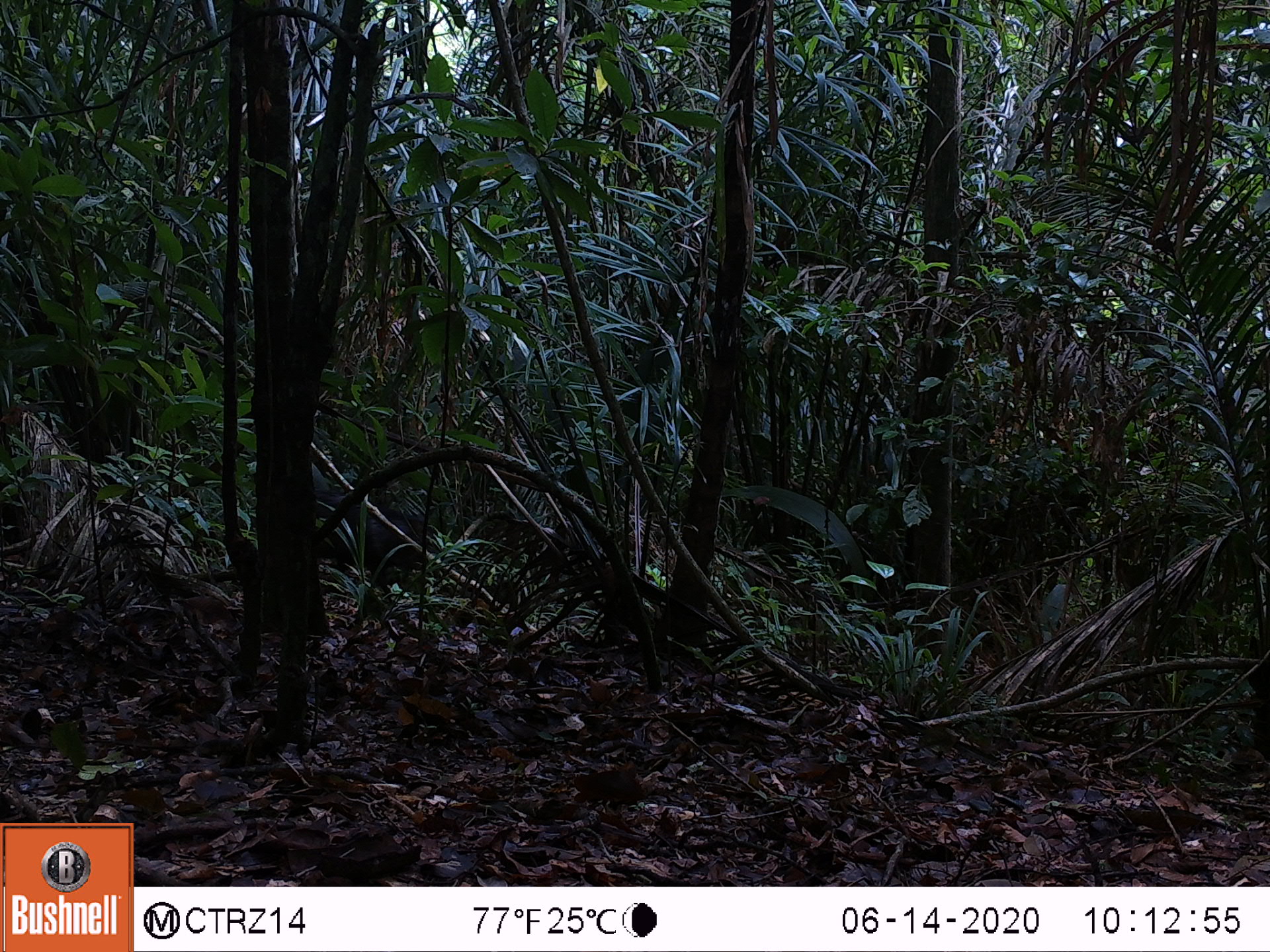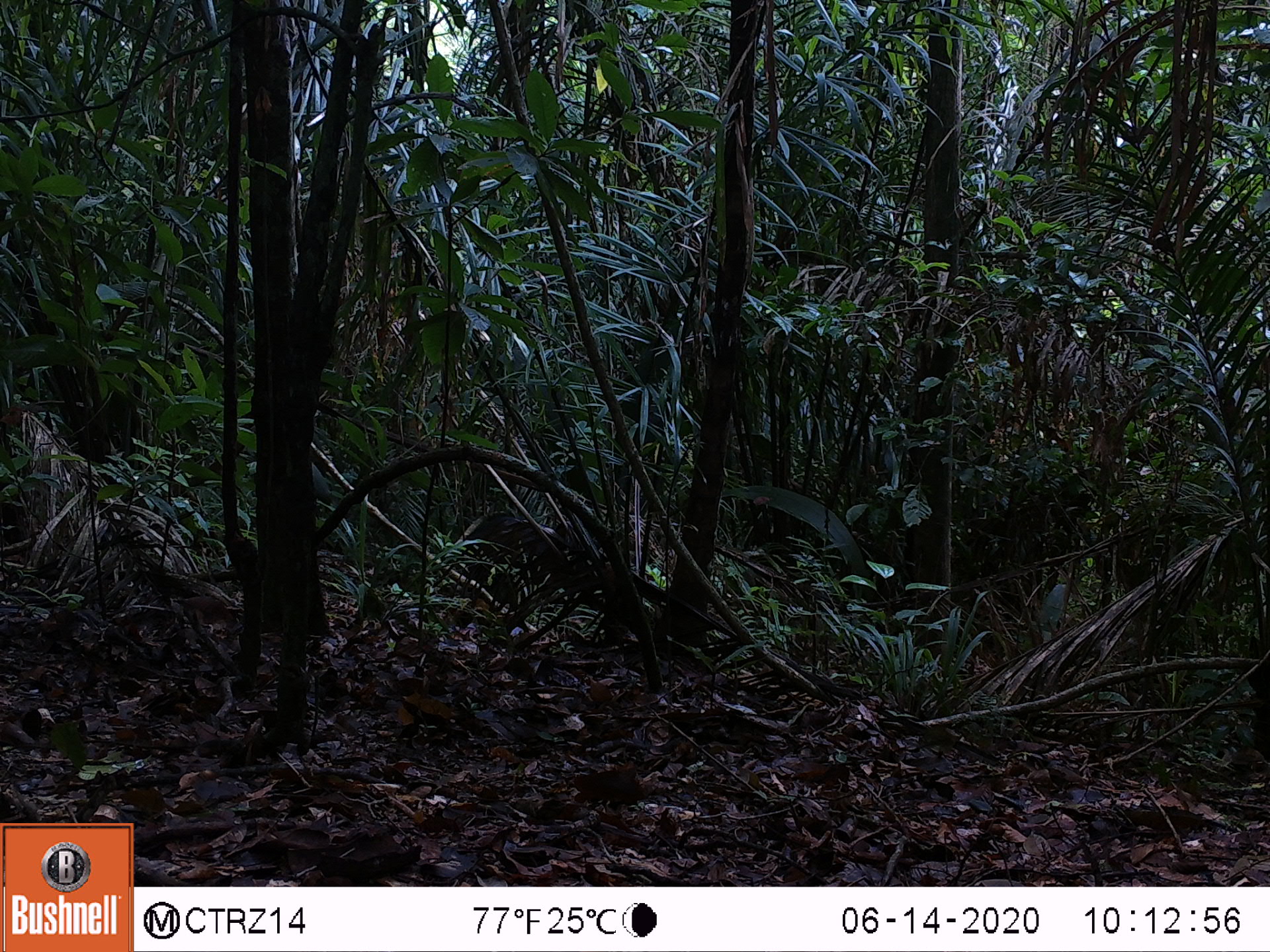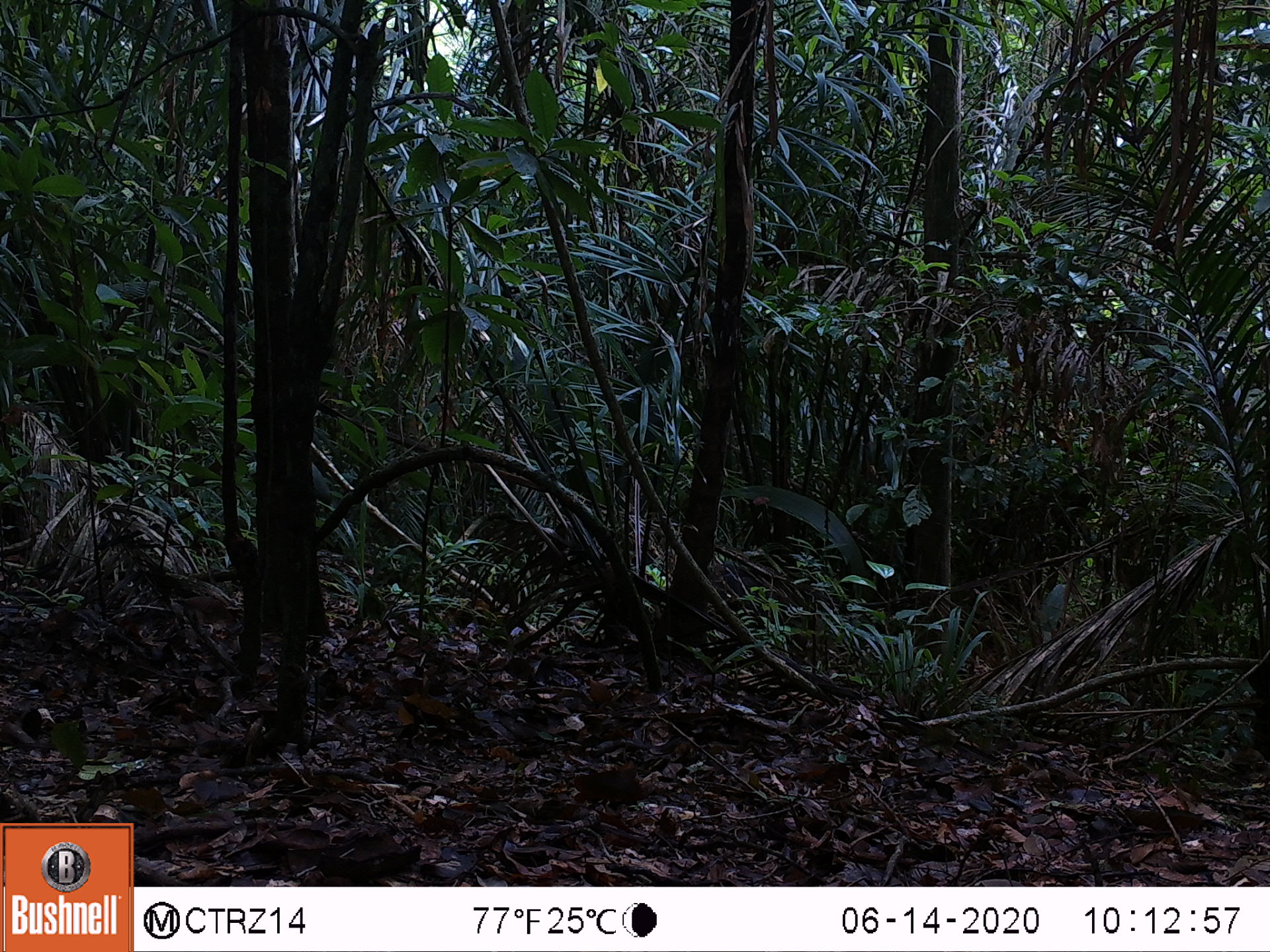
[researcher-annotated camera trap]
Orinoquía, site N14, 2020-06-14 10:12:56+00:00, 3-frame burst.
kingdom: Animalia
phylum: Chordata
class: Mammalia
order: Artiodactyla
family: Tayassuidae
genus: Pecari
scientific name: Pecari tajacu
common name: collared peccary